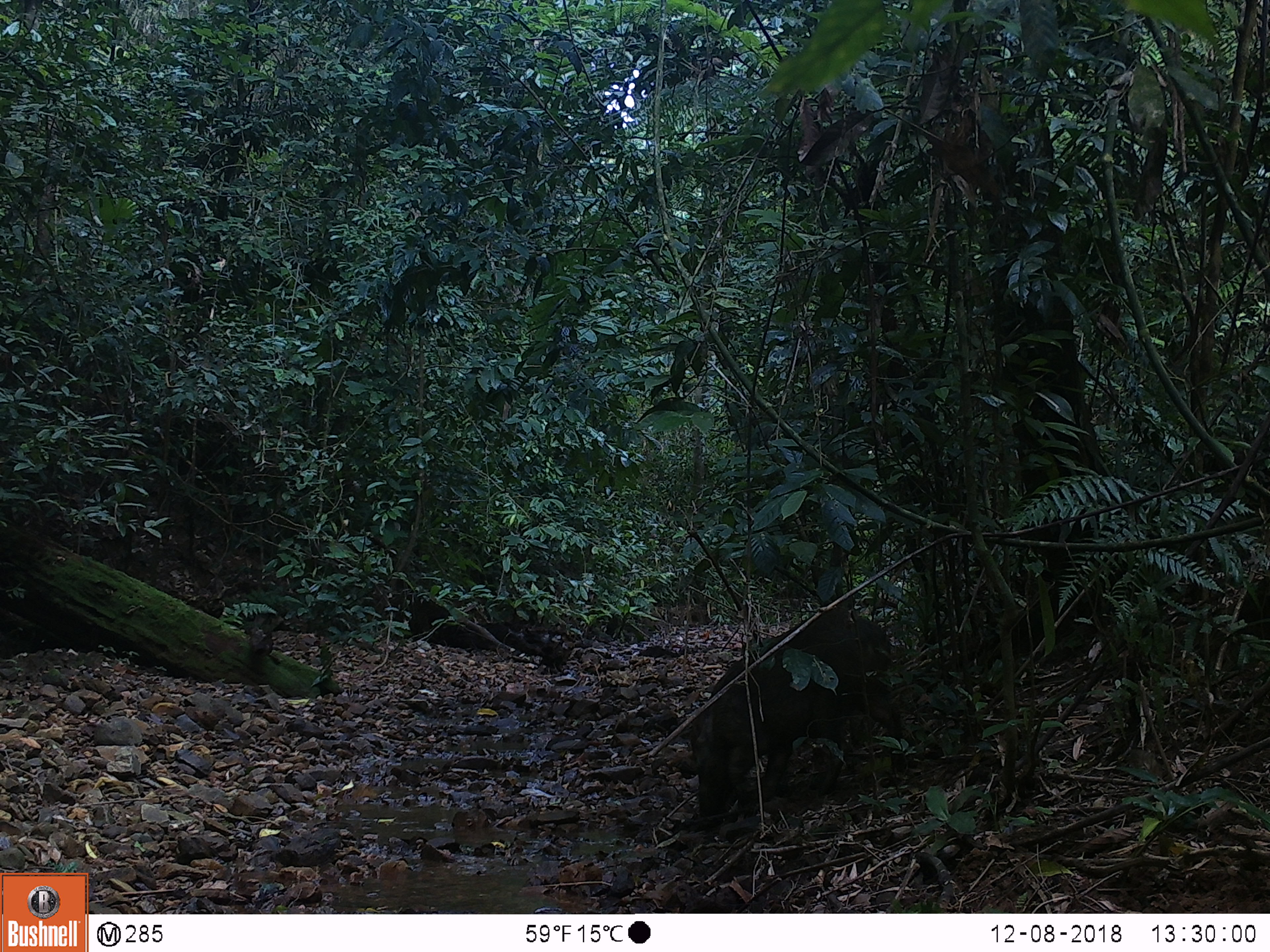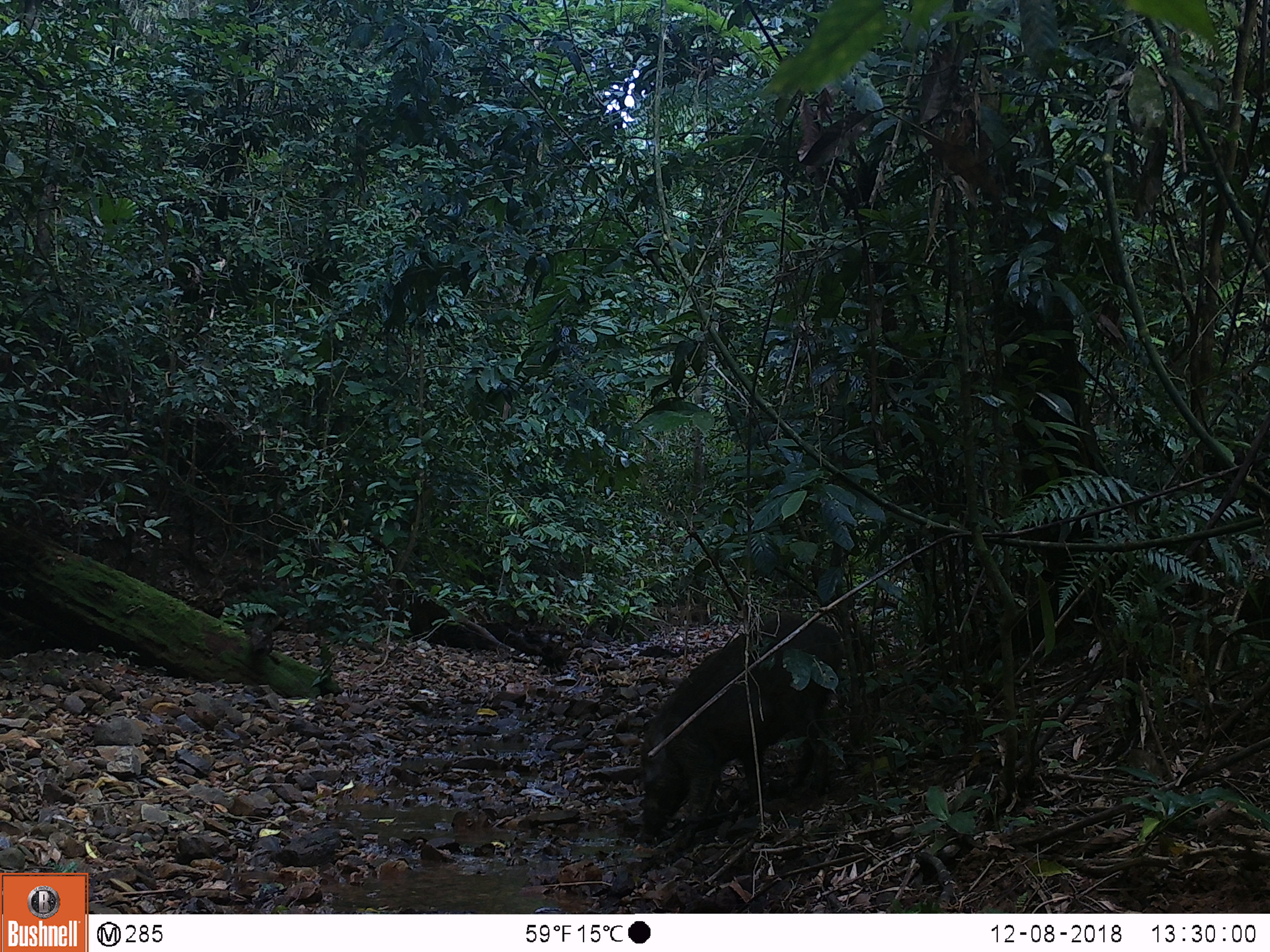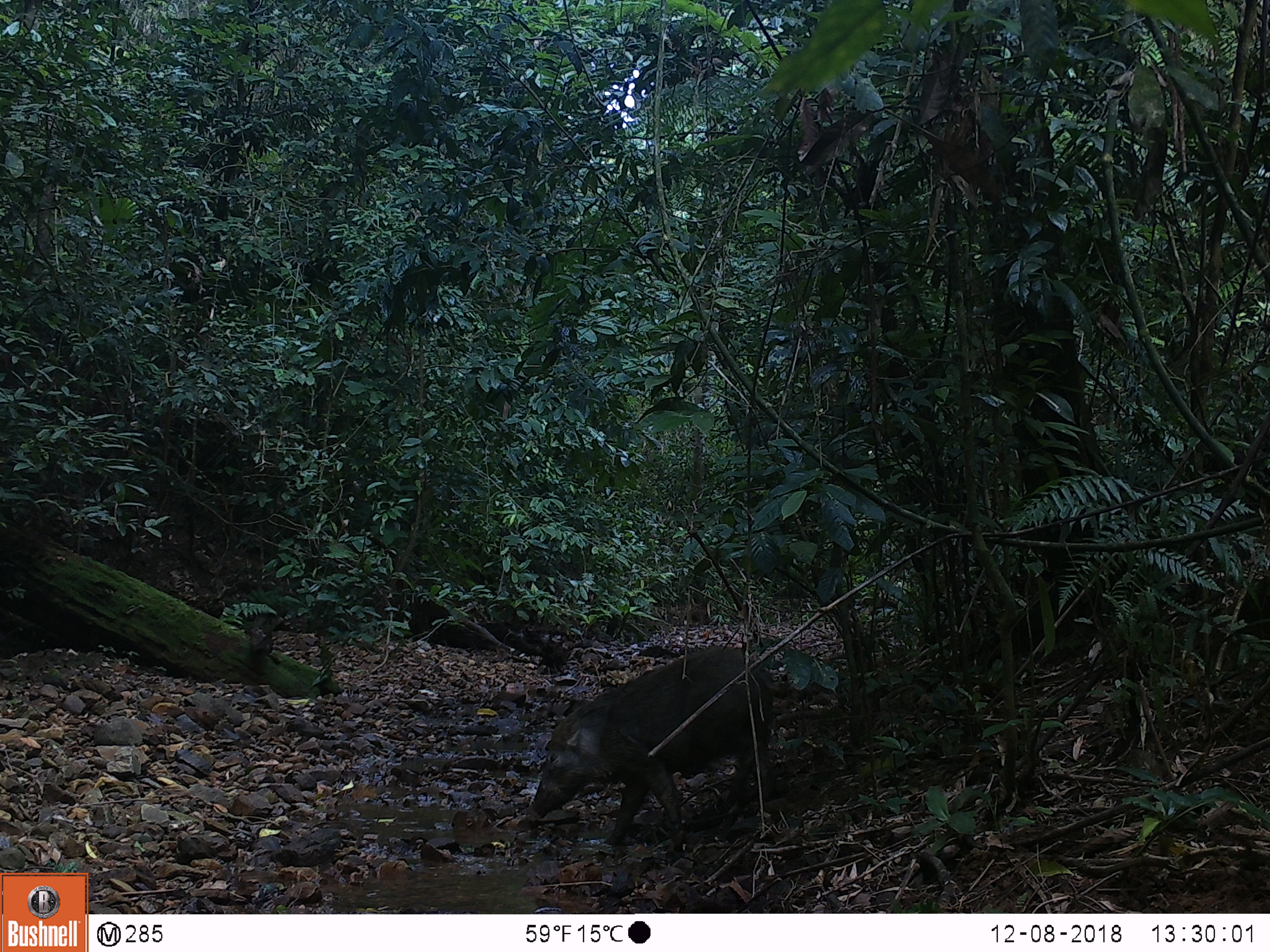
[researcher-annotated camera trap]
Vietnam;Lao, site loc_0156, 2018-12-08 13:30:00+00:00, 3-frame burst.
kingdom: Animalia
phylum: Chordata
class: Mammalia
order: Artiodactyla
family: Suidae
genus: Sus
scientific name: Sus scrofa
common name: eurasian wild pig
Eurasian wild pig (Sus scrofa). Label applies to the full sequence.